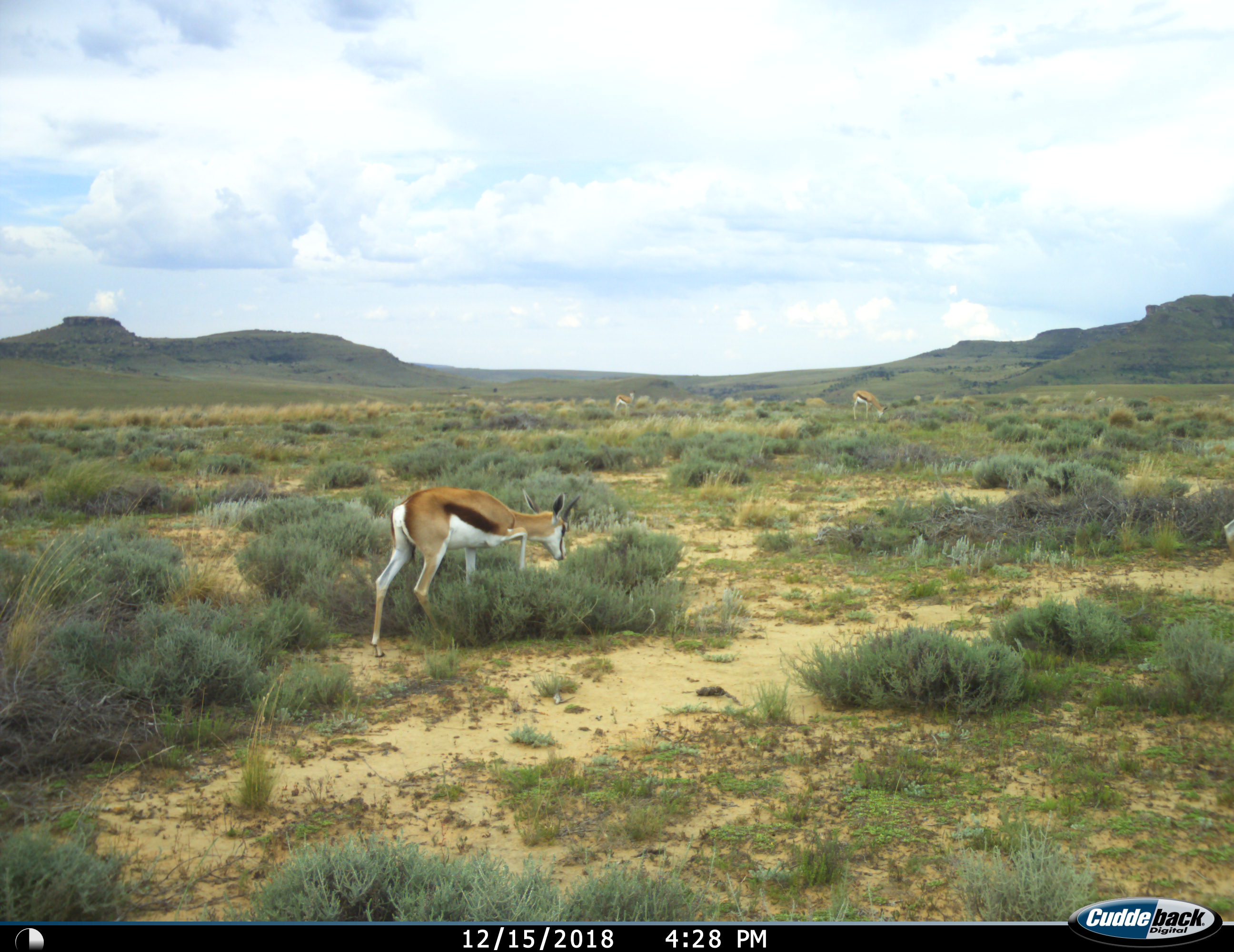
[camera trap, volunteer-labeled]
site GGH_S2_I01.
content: unidentified animal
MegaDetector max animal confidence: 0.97